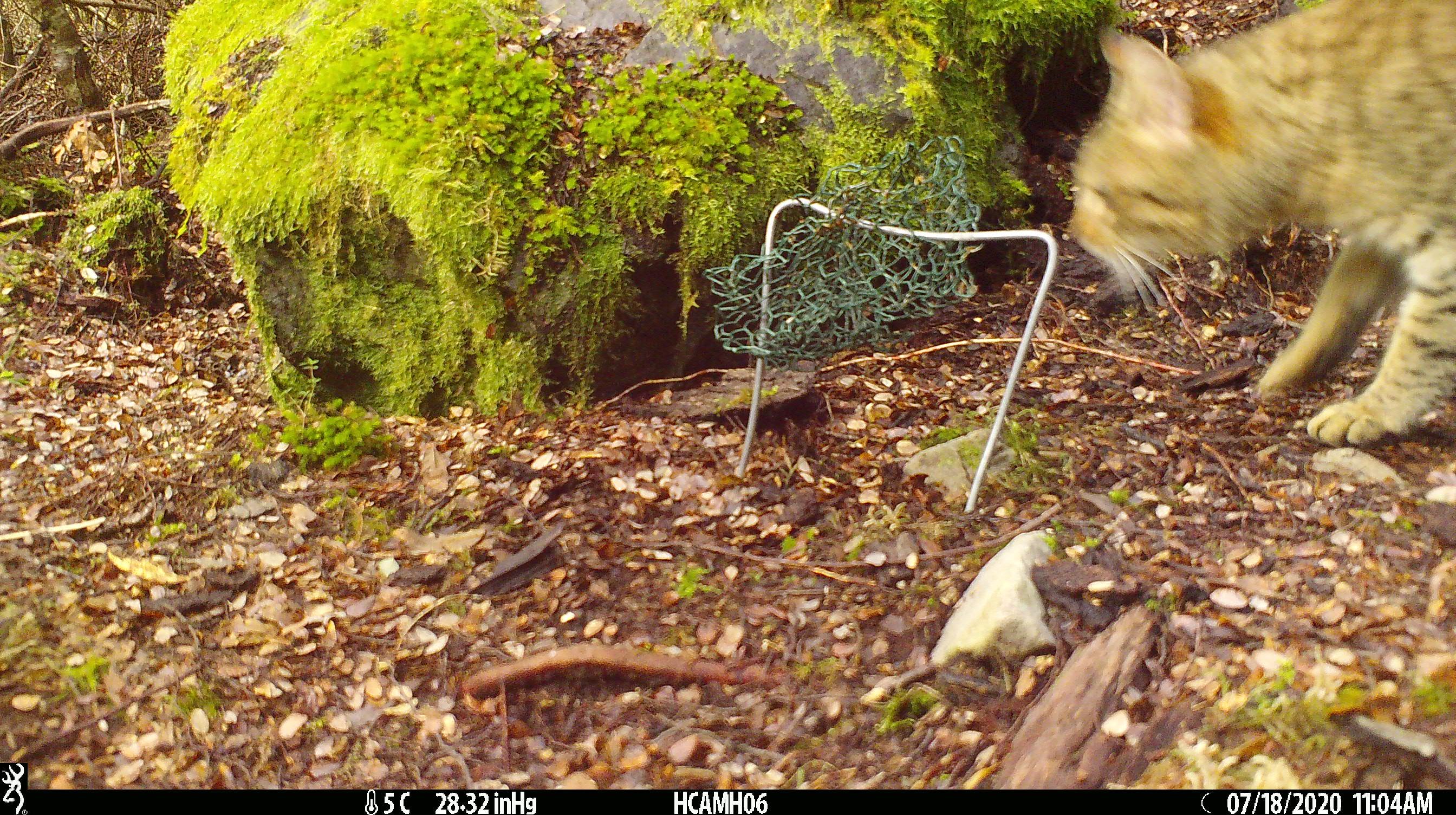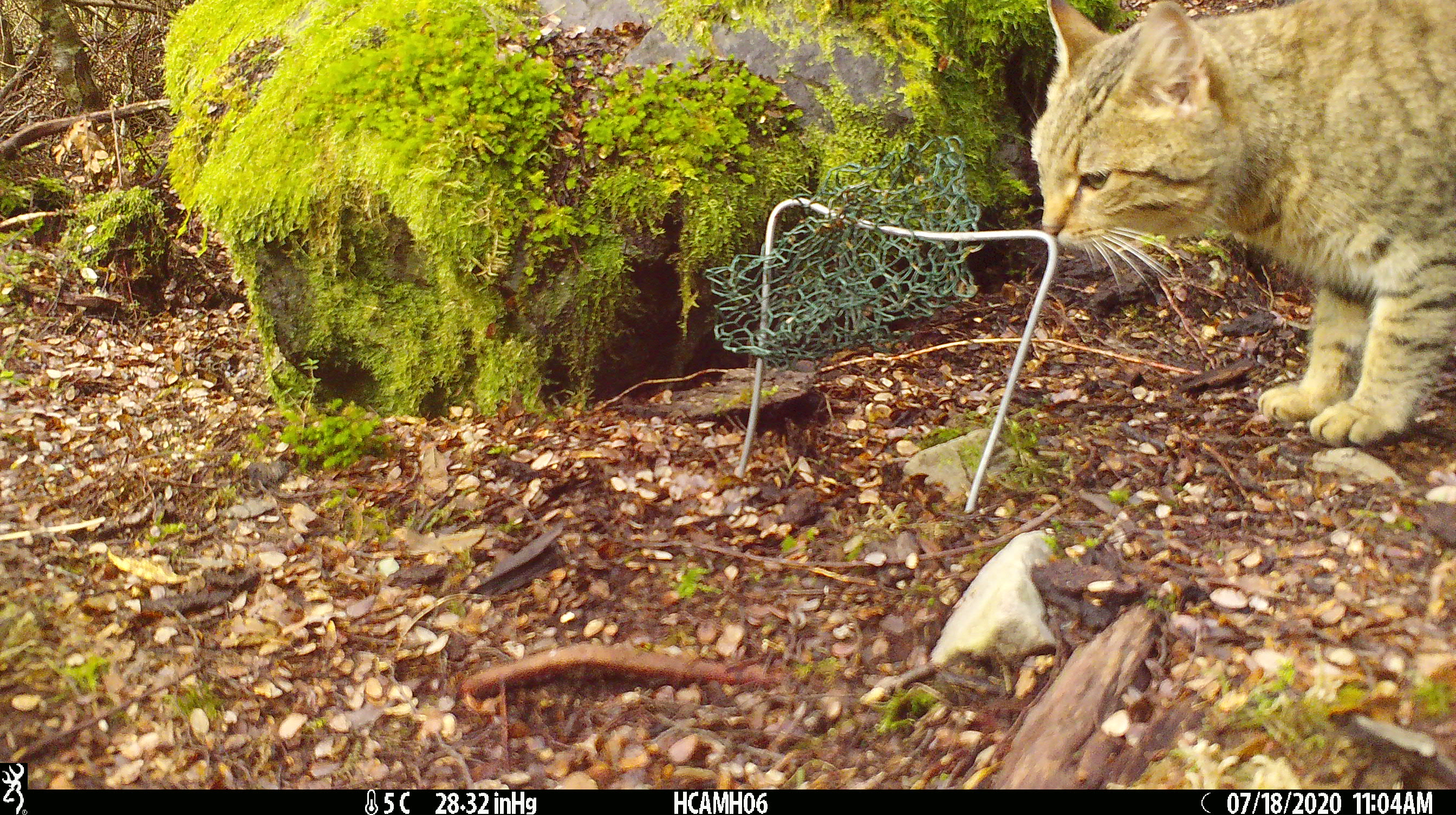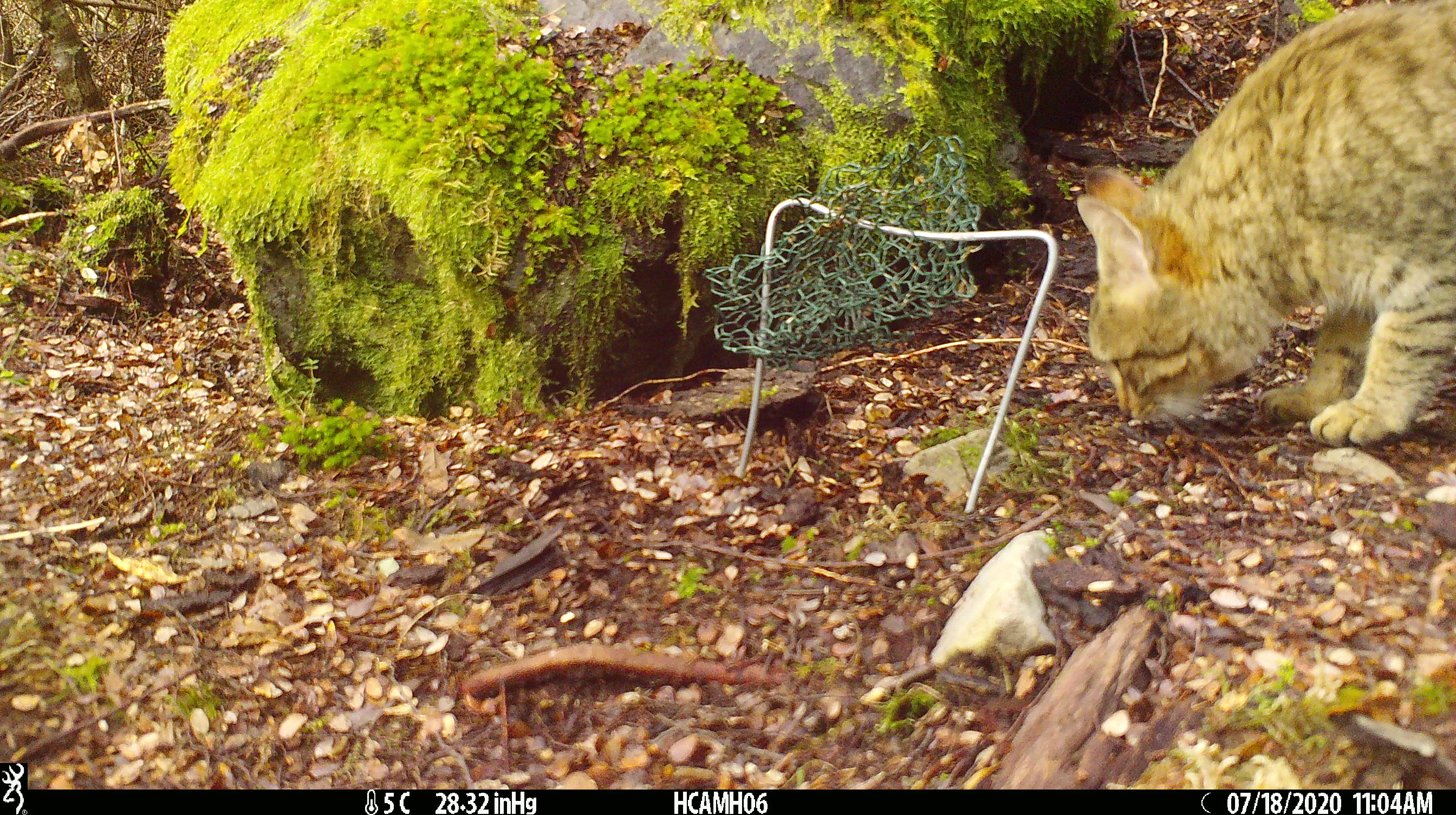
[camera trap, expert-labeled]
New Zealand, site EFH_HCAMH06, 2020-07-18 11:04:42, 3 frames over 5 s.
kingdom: Animalia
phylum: Chordata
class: Mammalia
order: Carnivora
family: Felidae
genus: Felis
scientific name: Felis catus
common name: domestic cat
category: cat